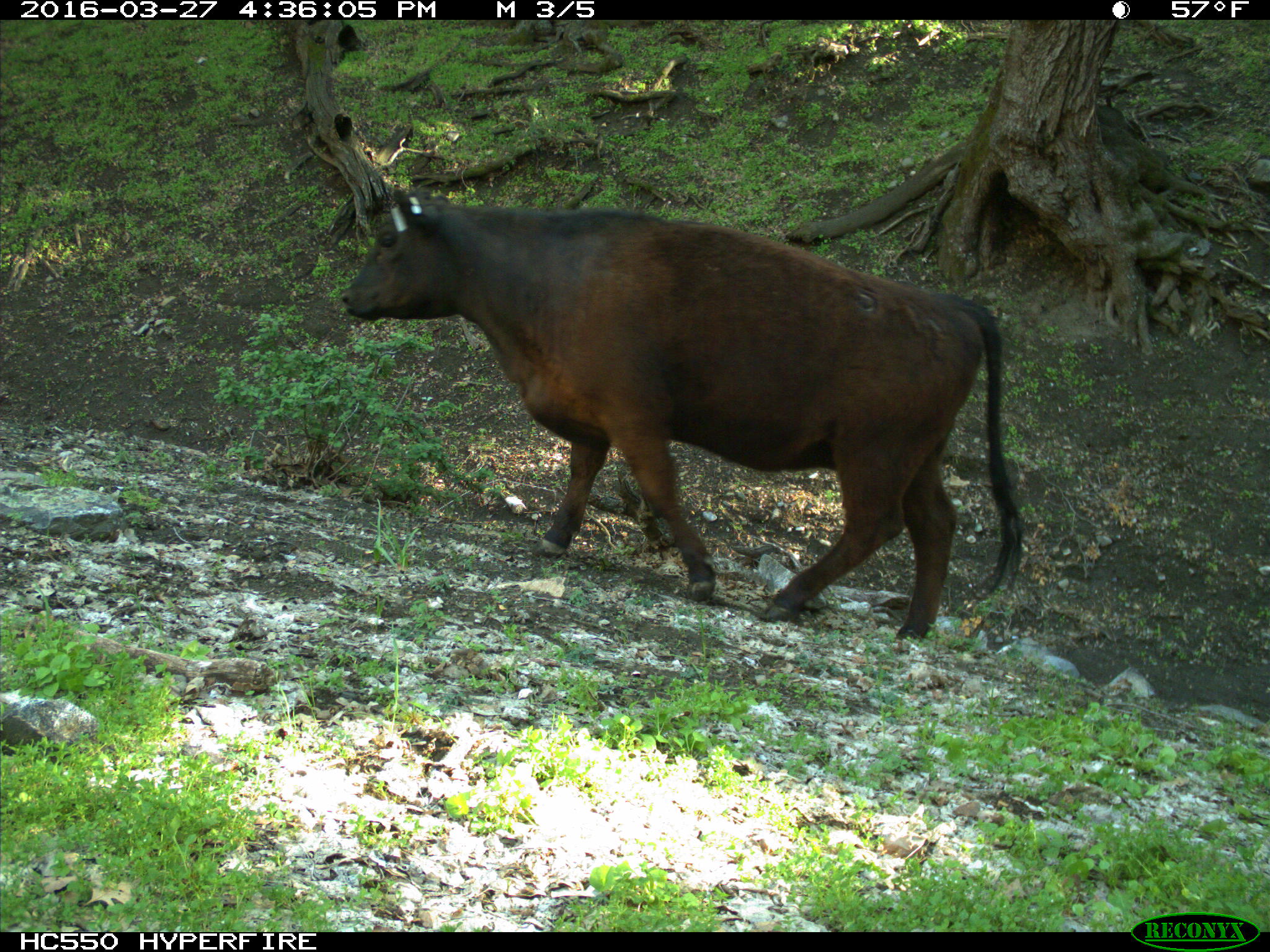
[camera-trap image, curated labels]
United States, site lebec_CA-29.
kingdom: Animalia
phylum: Chordata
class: Mammalia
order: Artiodactyla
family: Bovidae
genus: Bos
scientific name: Bos taurus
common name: domestic cow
Bos taurus (domestic cow).